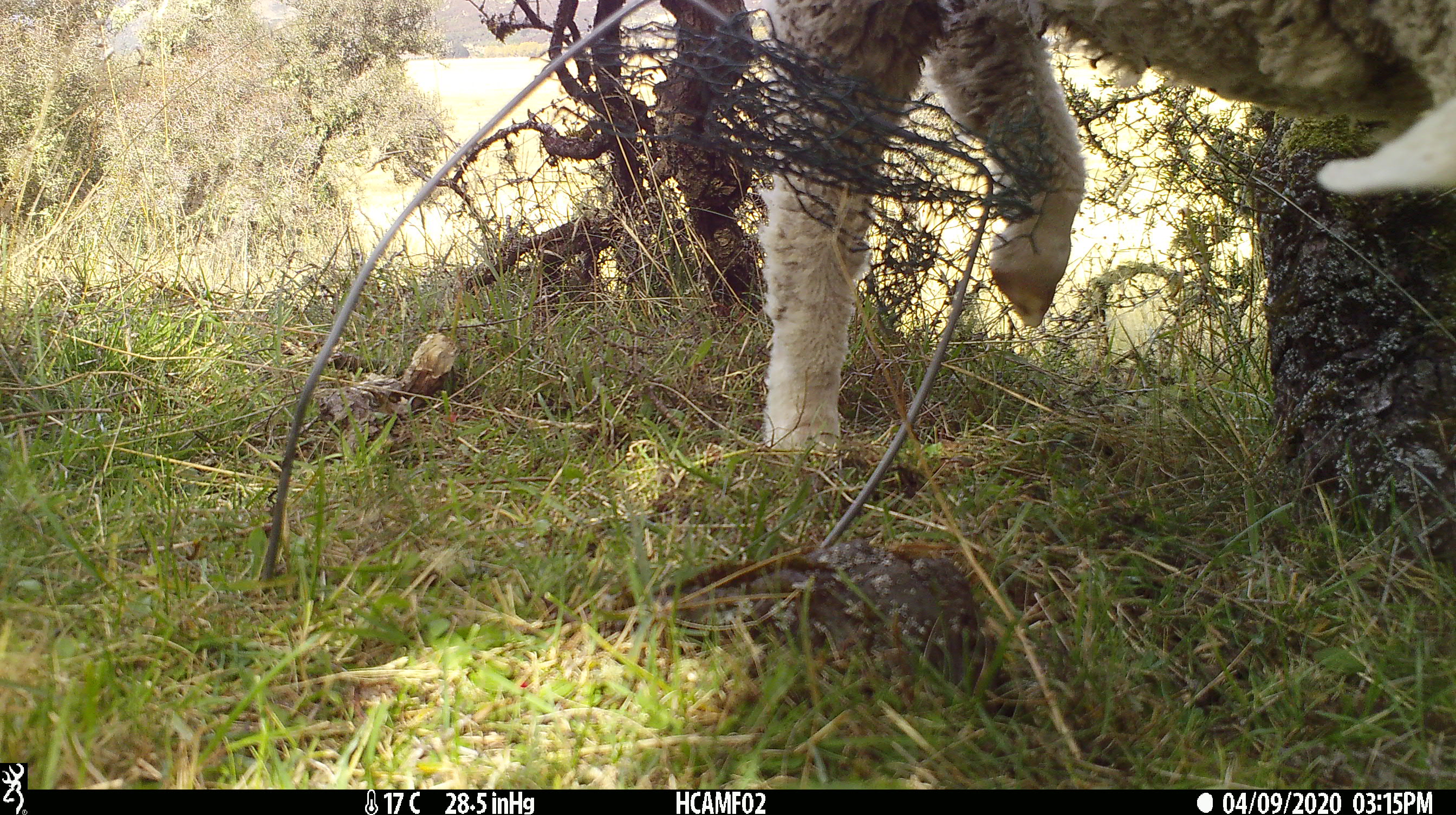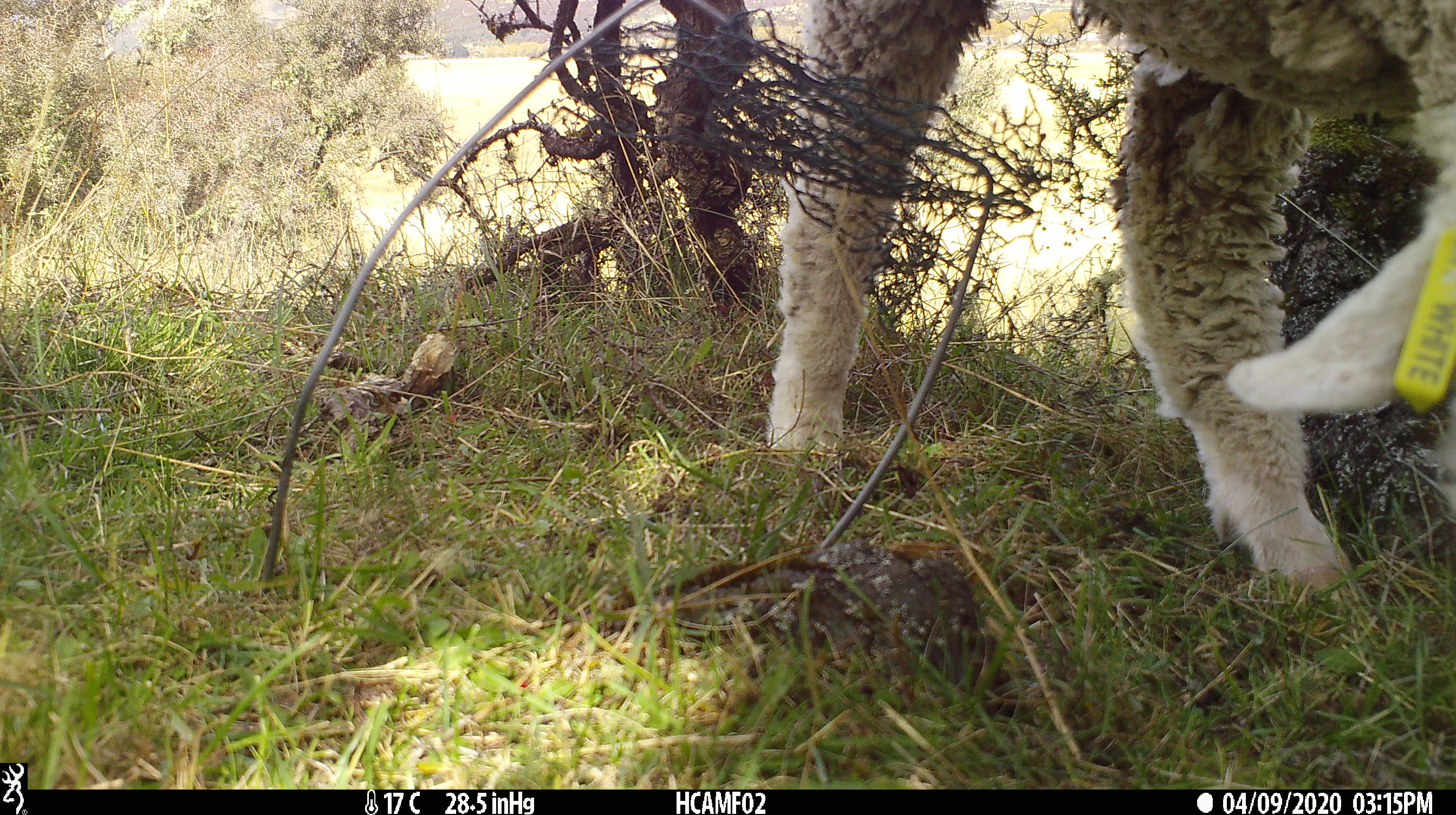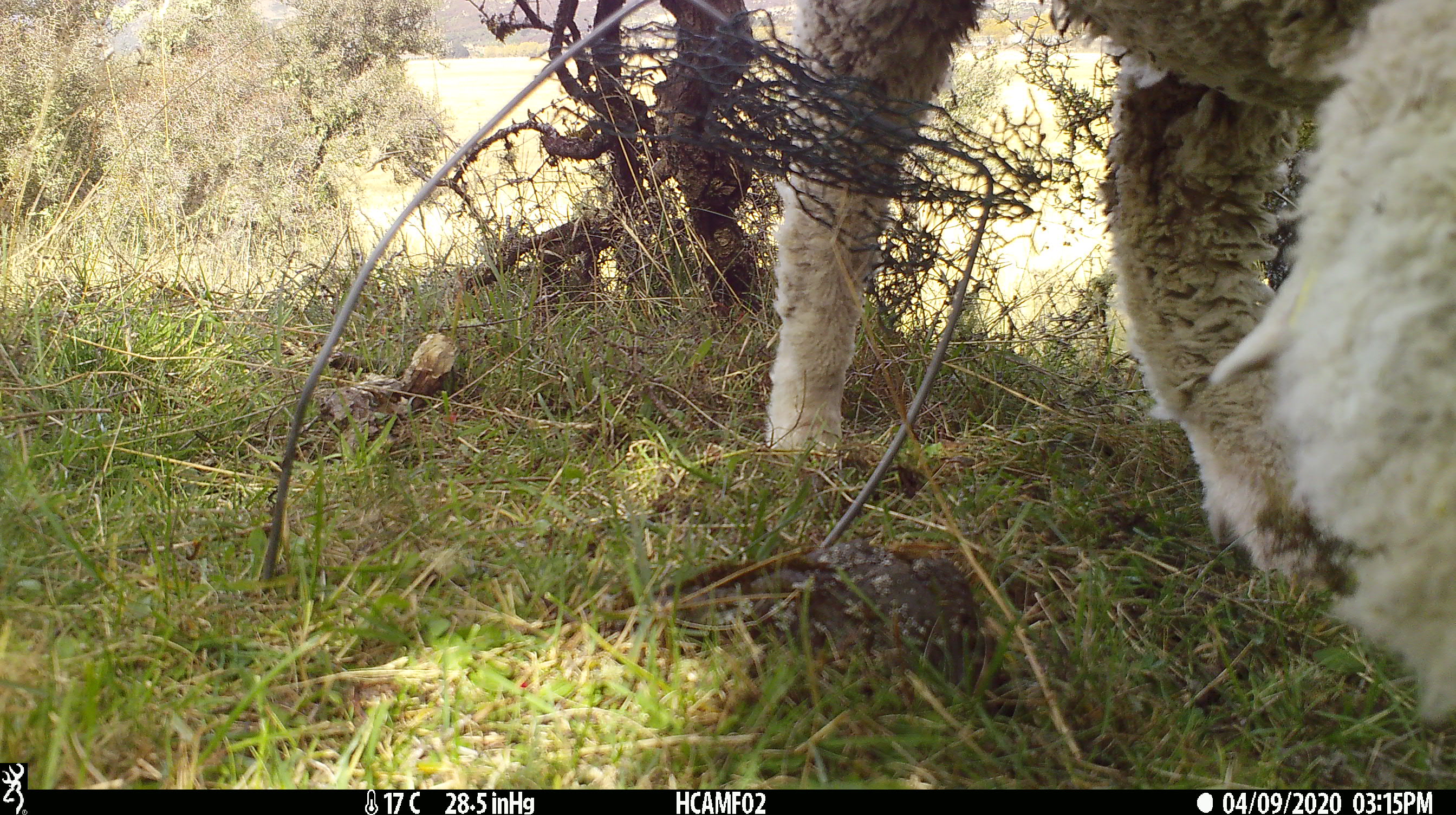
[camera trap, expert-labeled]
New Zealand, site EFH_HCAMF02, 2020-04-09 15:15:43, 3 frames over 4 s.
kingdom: Animalia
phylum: Chordata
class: Mammalia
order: Artiodactyla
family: Bovidae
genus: Ovis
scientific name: Ovis aries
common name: domestic sheep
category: sheep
Sheep (domestic sheep) (Ovis aries).